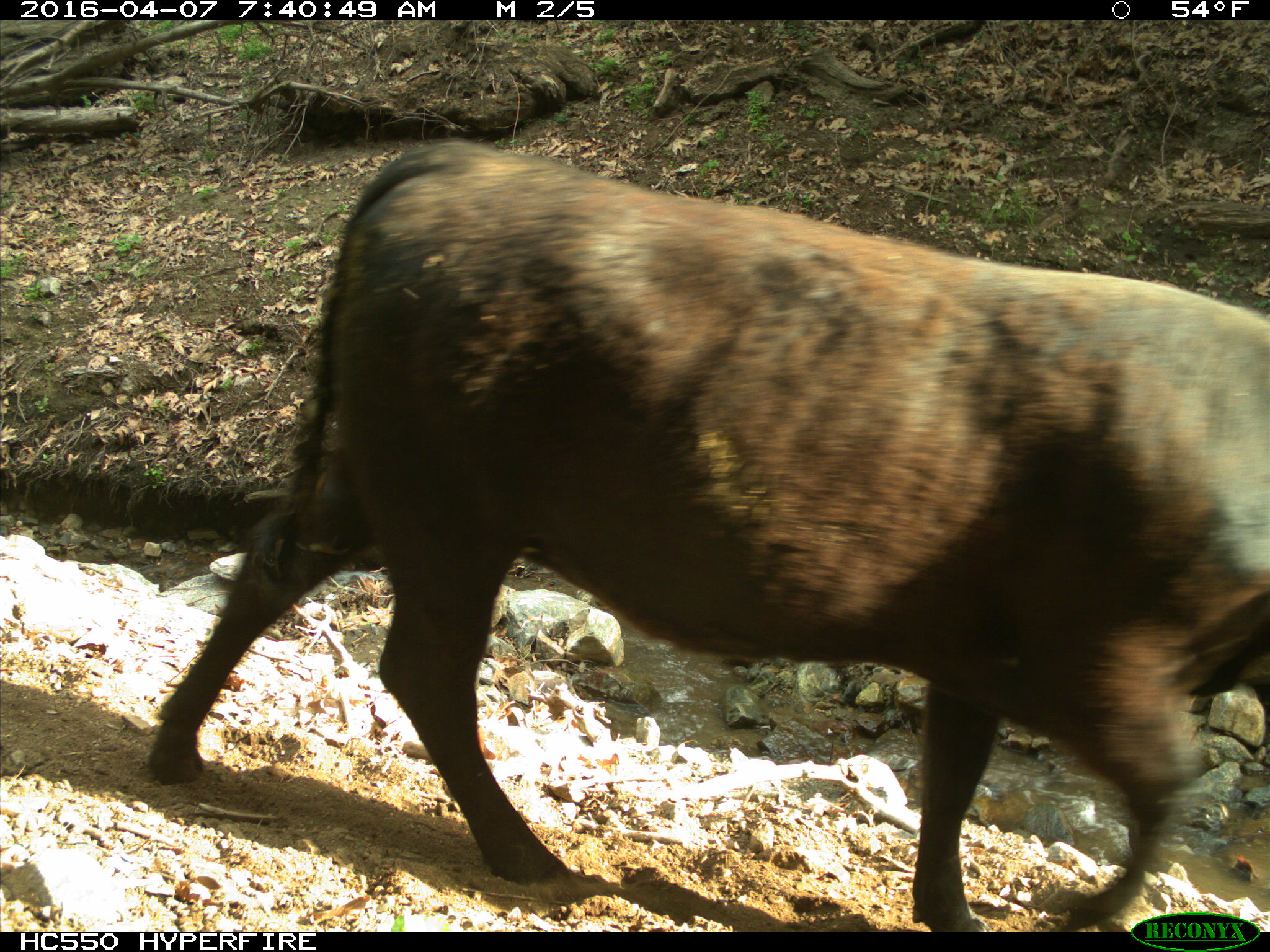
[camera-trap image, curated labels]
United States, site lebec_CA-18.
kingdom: Animalia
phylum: Chordata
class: Mammalia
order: Artiodactyla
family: Bovidae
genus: Bos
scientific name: Bos taurus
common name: domestic cow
Bos taurus (domestic cow).